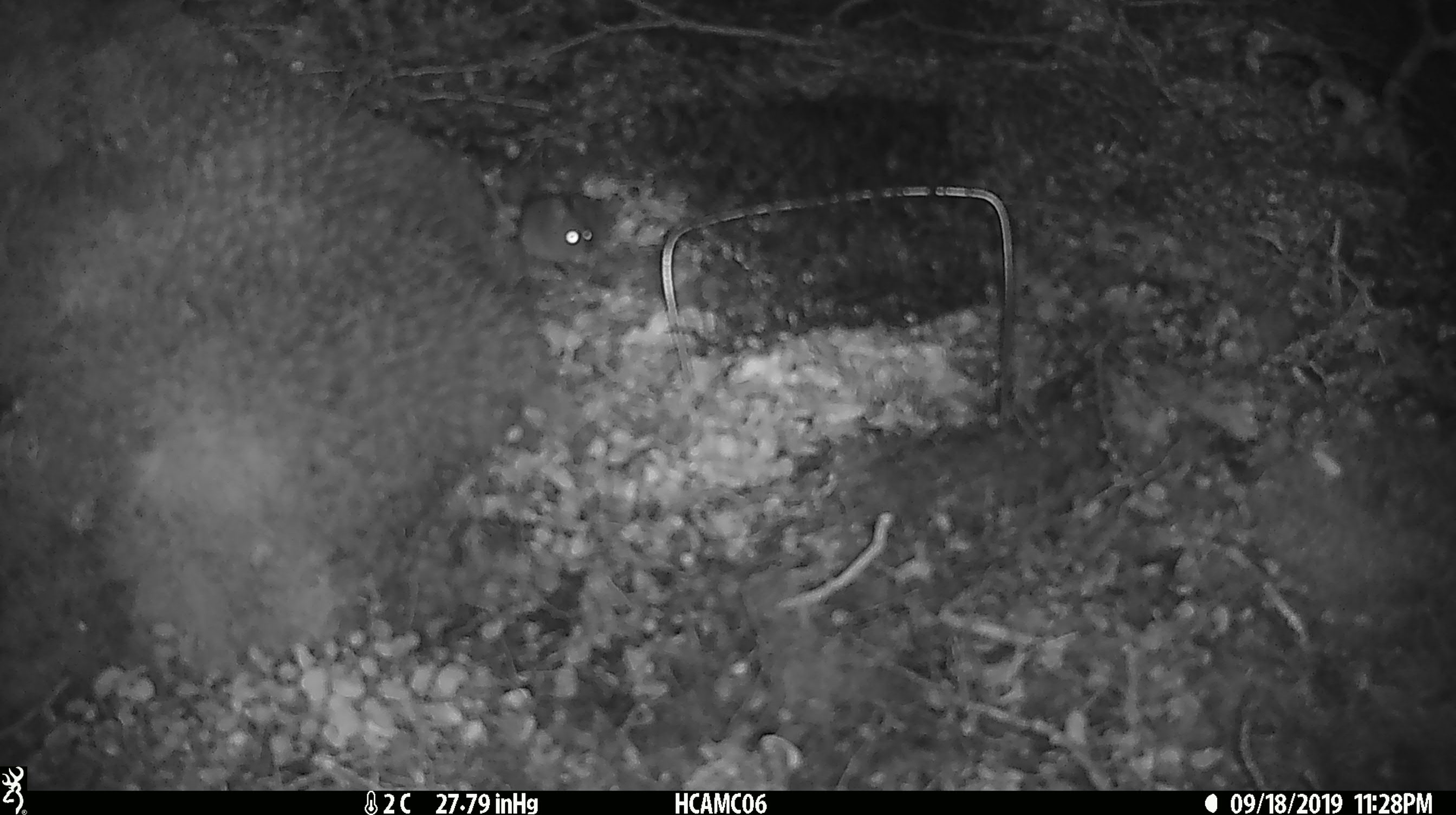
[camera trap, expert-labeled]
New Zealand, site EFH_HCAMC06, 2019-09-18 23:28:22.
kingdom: Animalia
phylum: Chordata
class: Mammalia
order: Rodentia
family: Muridae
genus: Mus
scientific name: Mus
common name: mouse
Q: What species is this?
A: Mouse (Mus).